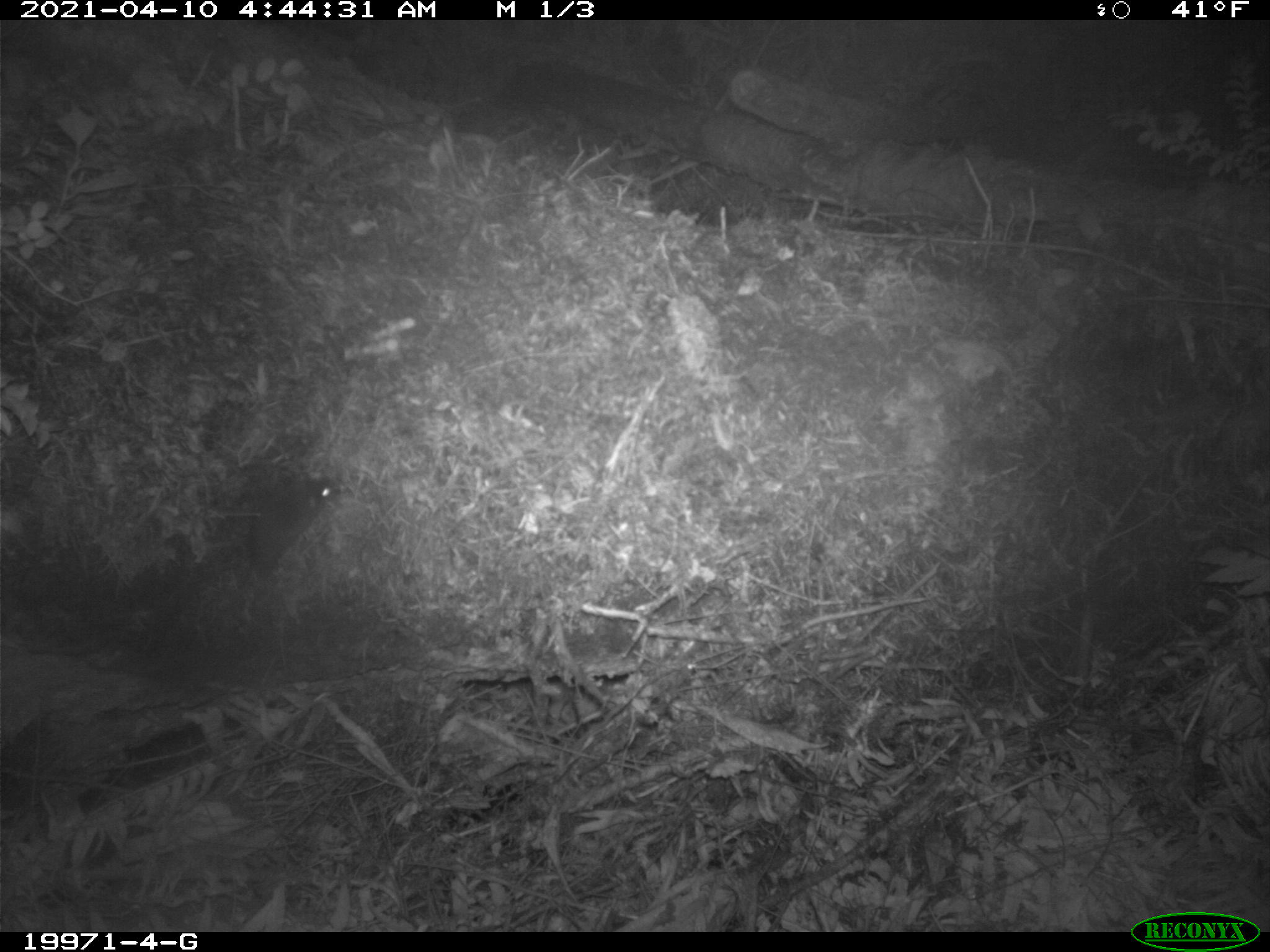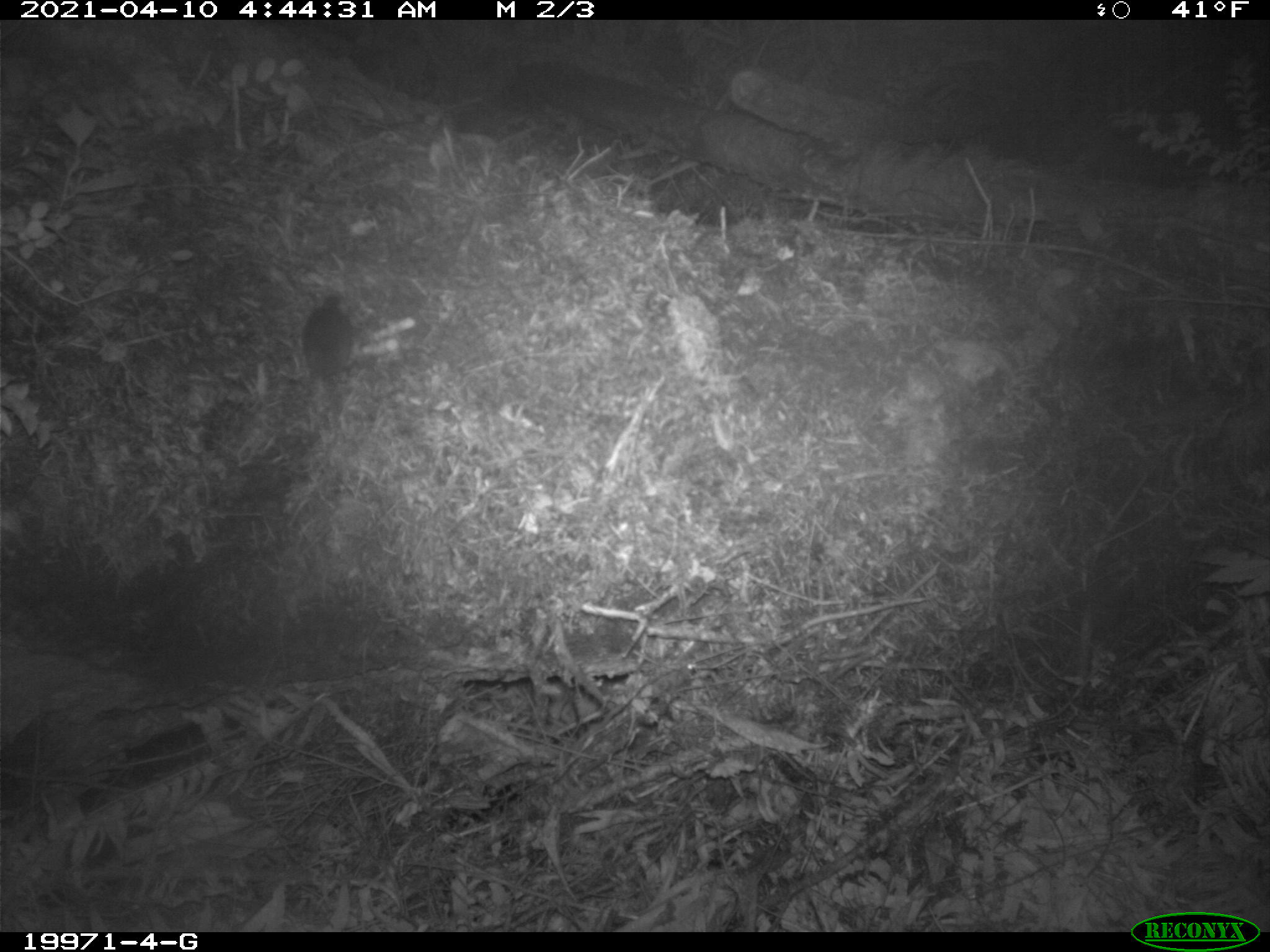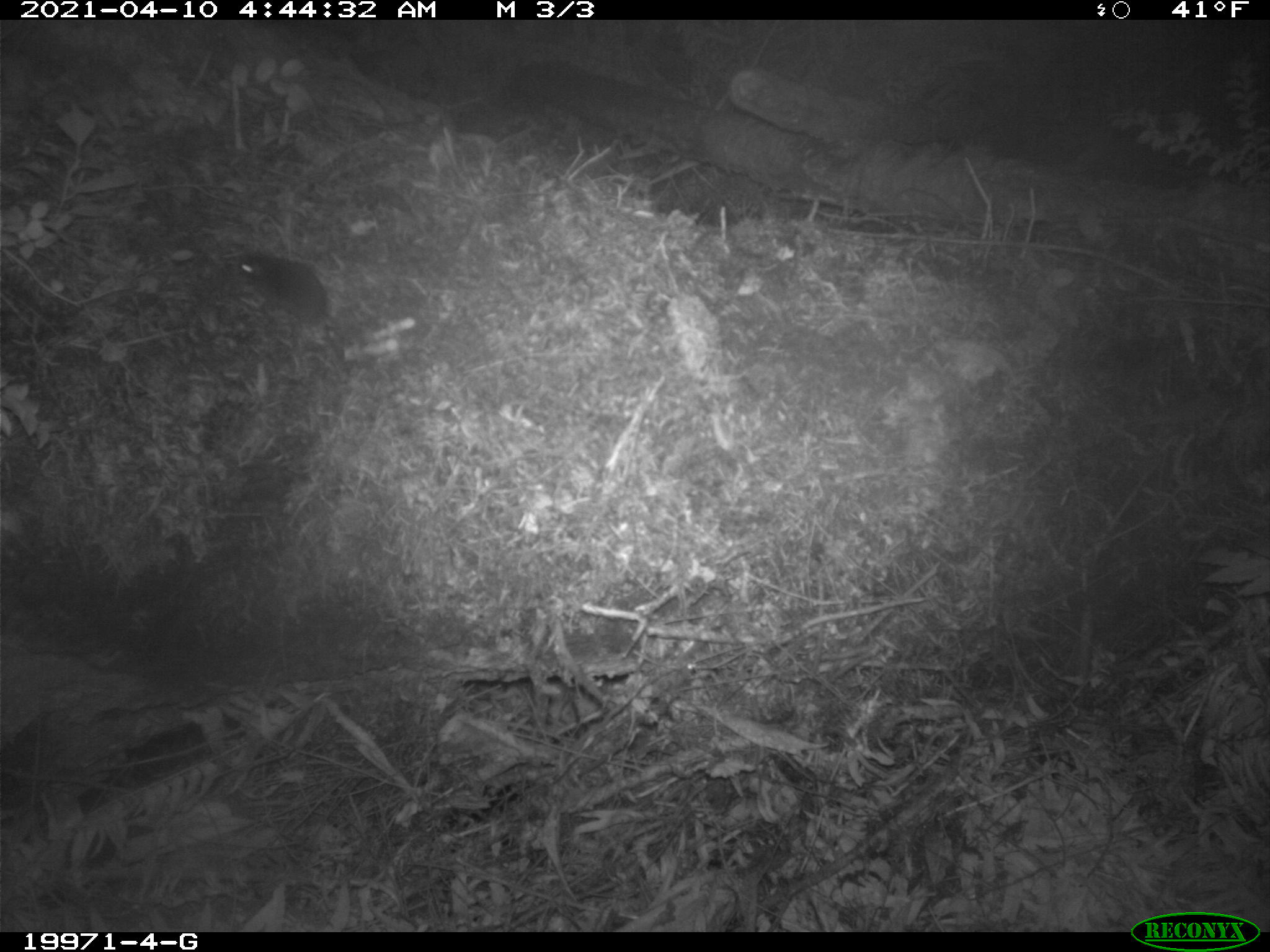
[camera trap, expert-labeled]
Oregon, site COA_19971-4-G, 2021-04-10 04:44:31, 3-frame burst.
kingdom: Animalia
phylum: Chordata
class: Mammalia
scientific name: Mammalia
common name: small mammal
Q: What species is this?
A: Small mammal (Mammalia).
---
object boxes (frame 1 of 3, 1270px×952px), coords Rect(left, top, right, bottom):
small mammal: Rect(203, 421, 385, 626)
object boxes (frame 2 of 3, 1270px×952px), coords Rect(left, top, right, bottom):
small mammal: Rect(273, 245, 444, 448)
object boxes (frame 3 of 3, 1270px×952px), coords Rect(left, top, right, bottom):
small mammal: Rect(176, 214, 402, 404)